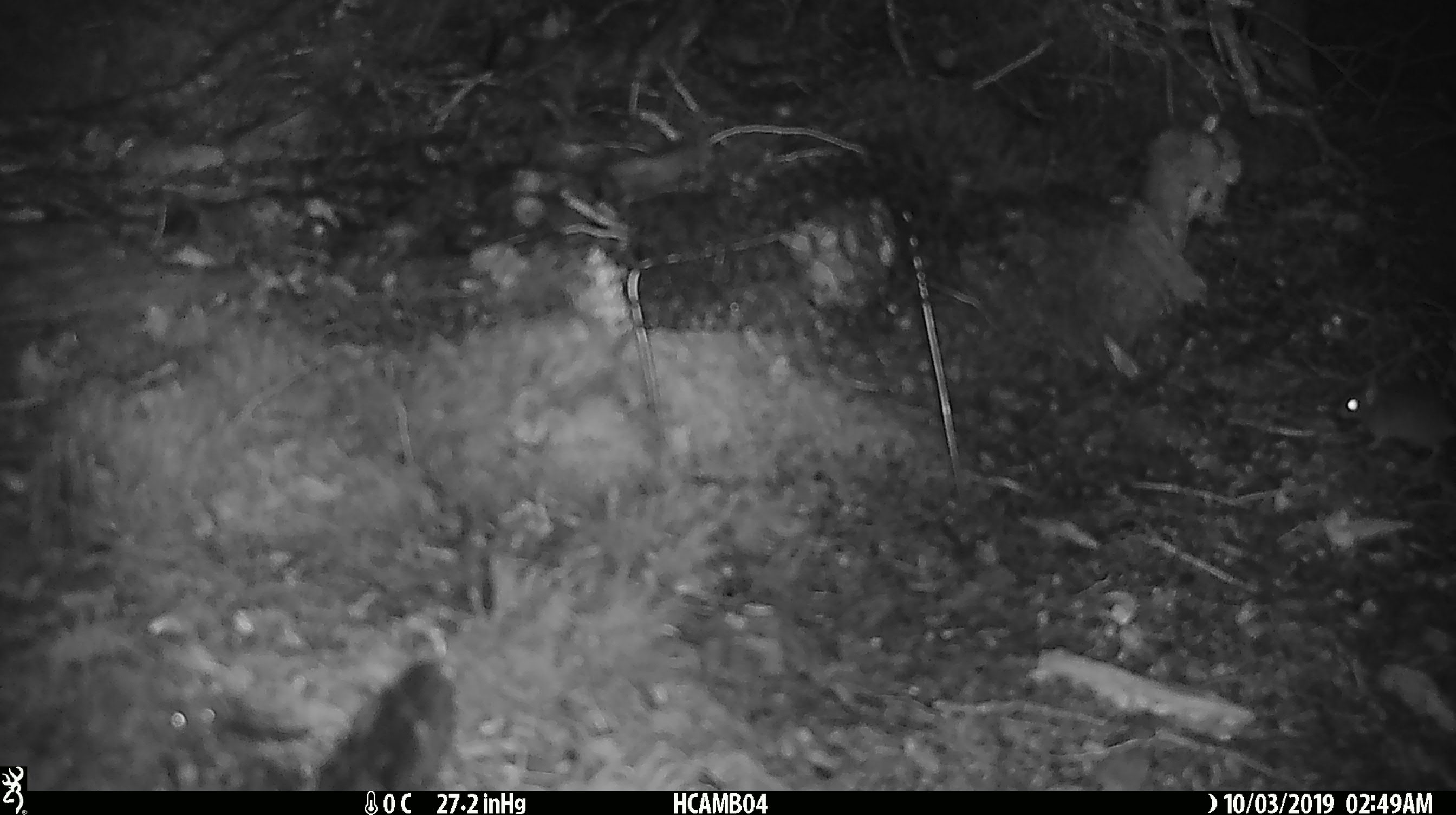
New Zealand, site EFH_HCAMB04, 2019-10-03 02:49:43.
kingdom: Animalia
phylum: Chordata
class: Mammalia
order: Rodentia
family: Muridae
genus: Mus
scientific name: Mus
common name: mouse